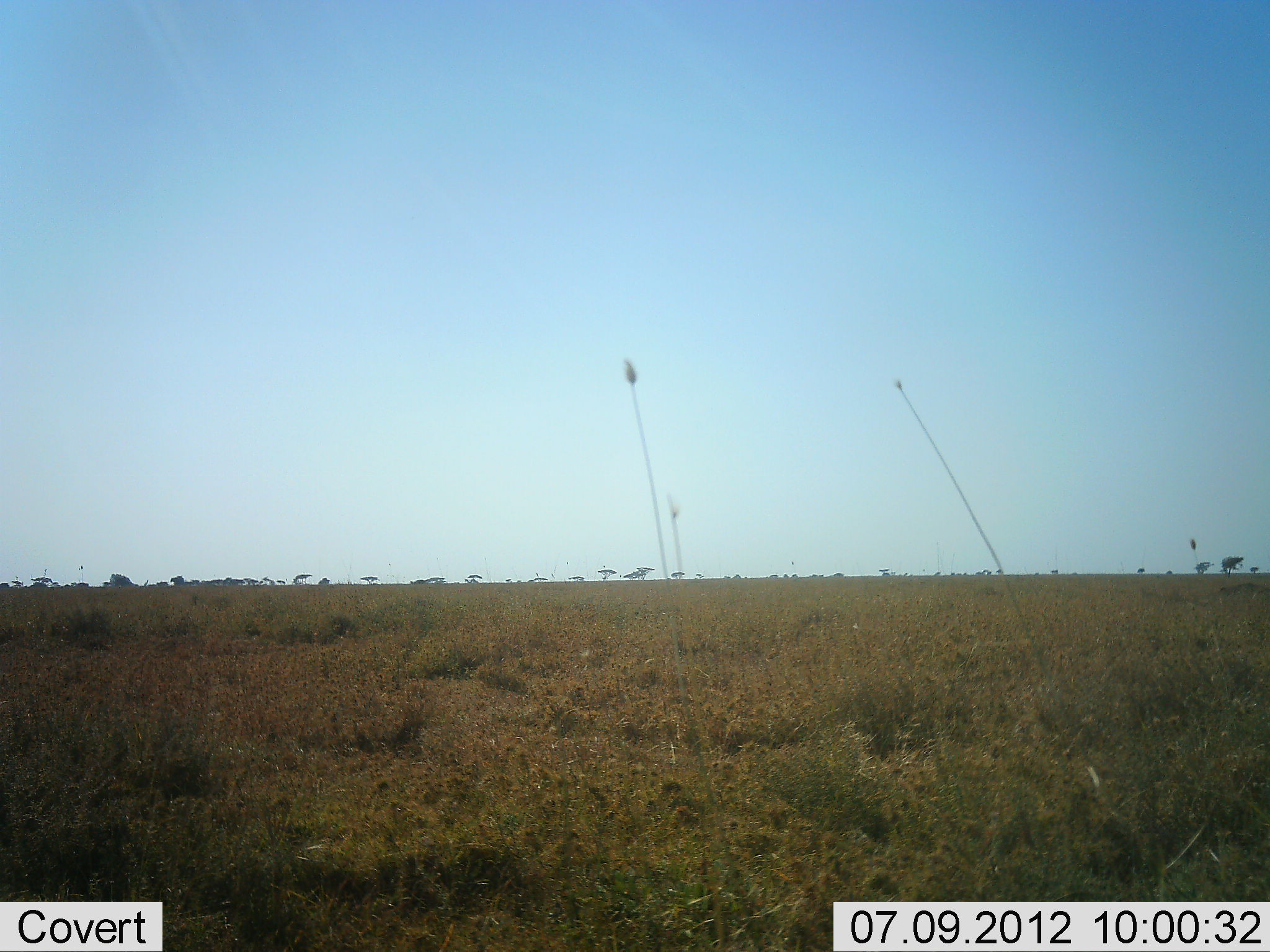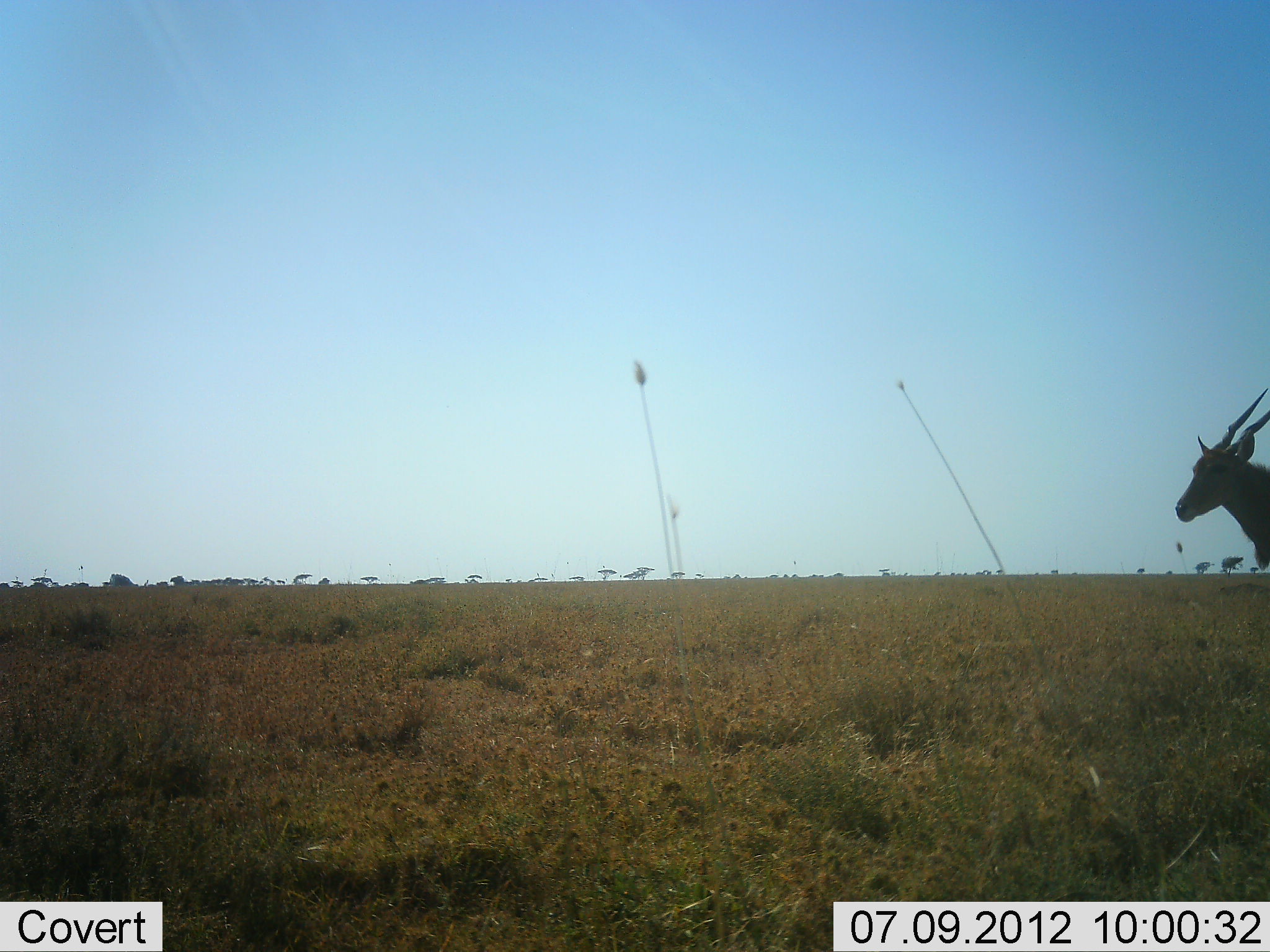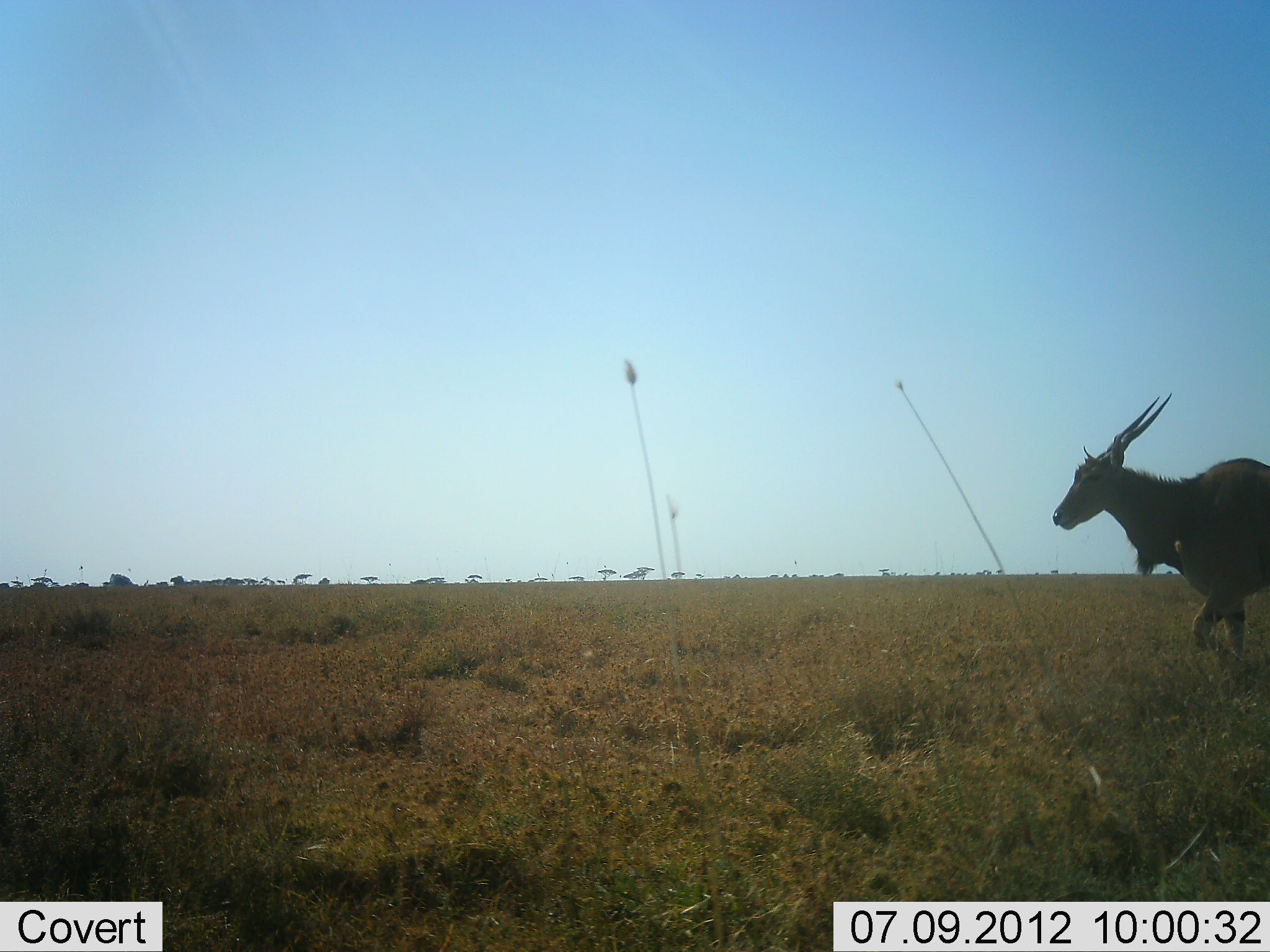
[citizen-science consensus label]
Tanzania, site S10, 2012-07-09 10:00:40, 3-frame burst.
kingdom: Animalia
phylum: Chordata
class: Mammalia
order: Artiodactyla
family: Bovidae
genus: Tragelaphus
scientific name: Tragelaphus oryx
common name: eland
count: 1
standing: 10%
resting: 0%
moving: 90%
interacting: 0%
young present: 0%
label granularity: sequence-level